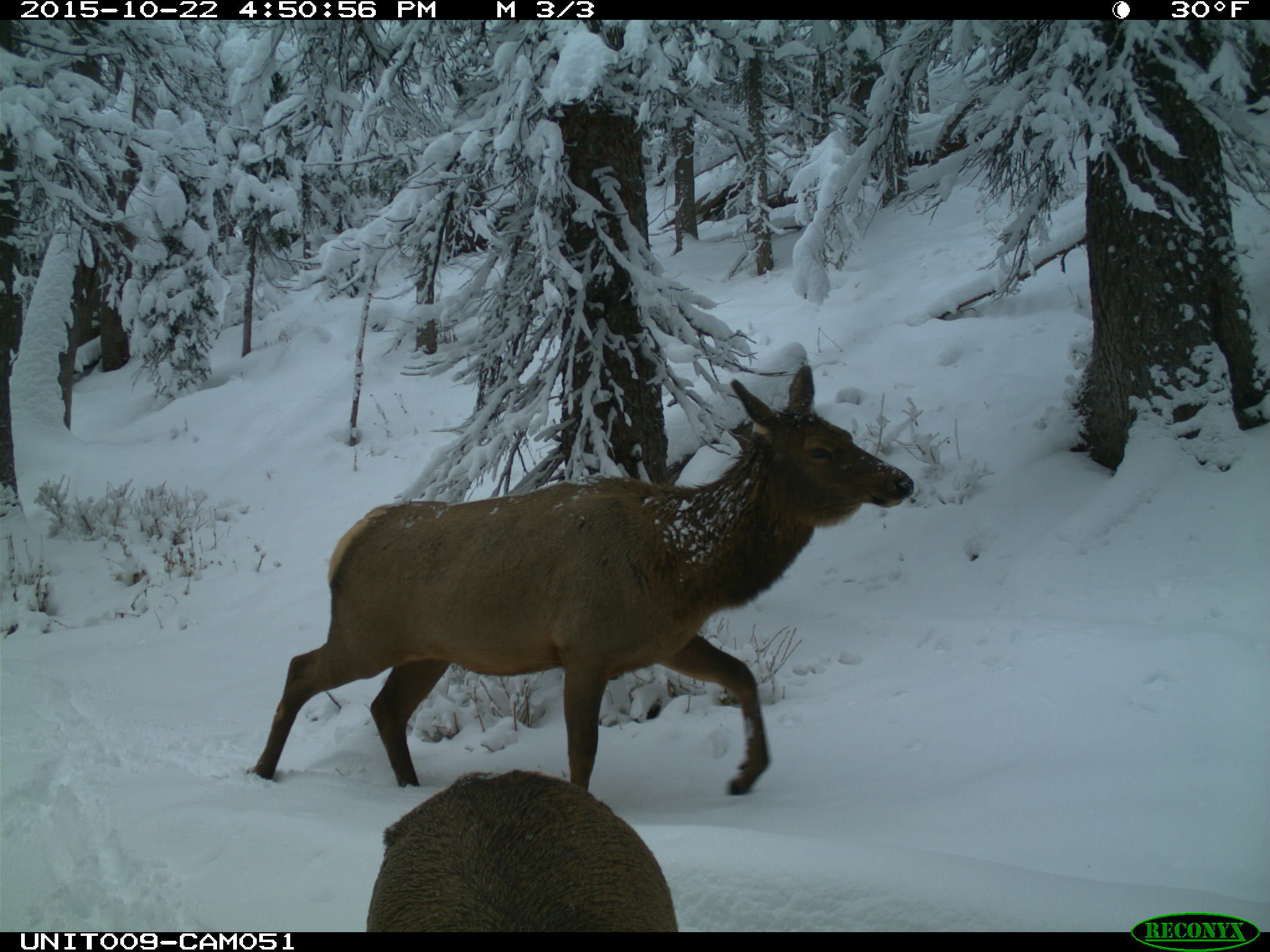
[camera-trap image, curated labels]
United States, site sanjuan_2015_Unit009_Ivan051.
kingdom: Animalia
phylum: Chordata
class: Mammalia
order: Artiodactyla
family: Cervidae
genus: Cervus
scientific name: Cervus elaphus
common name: red deer